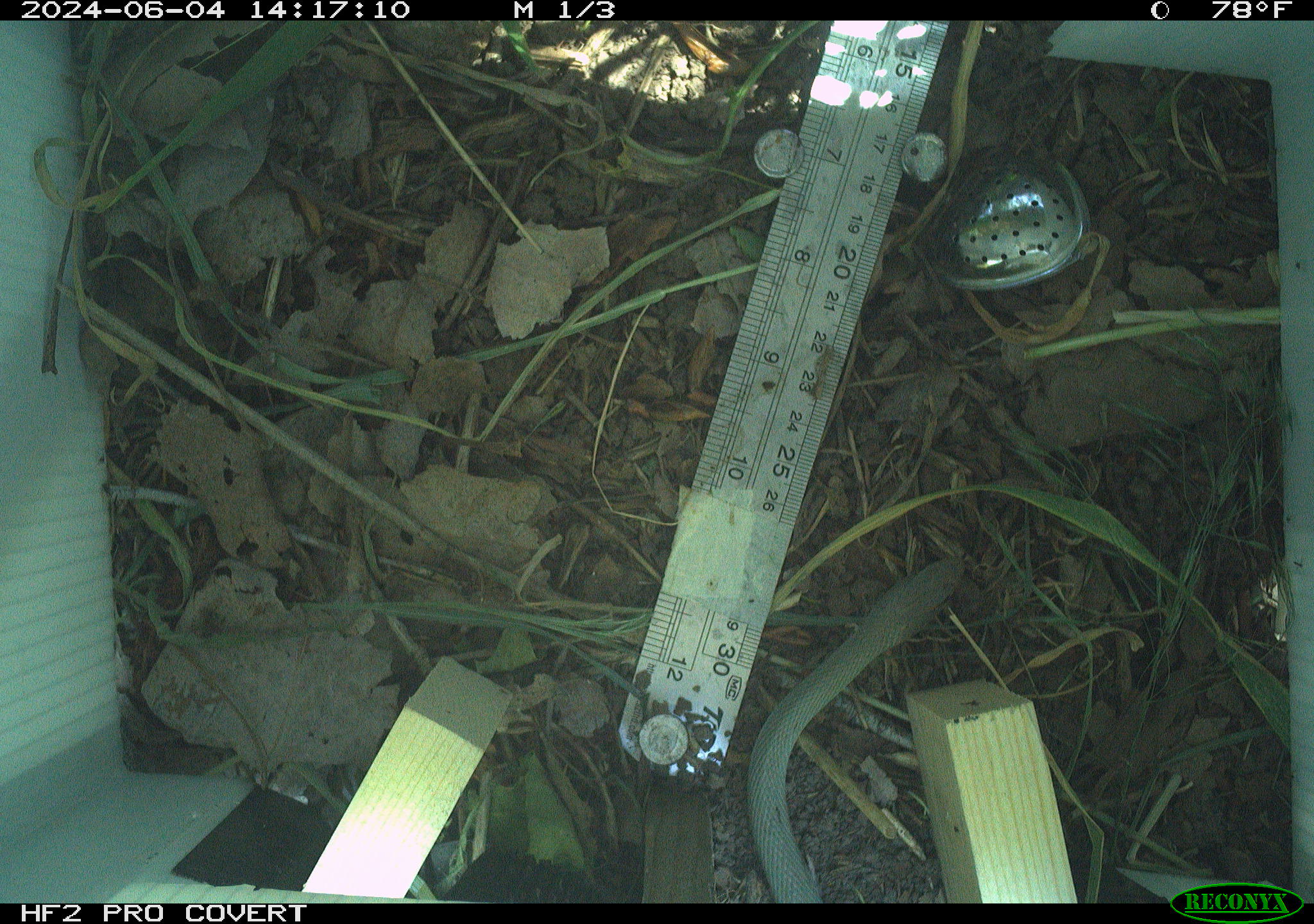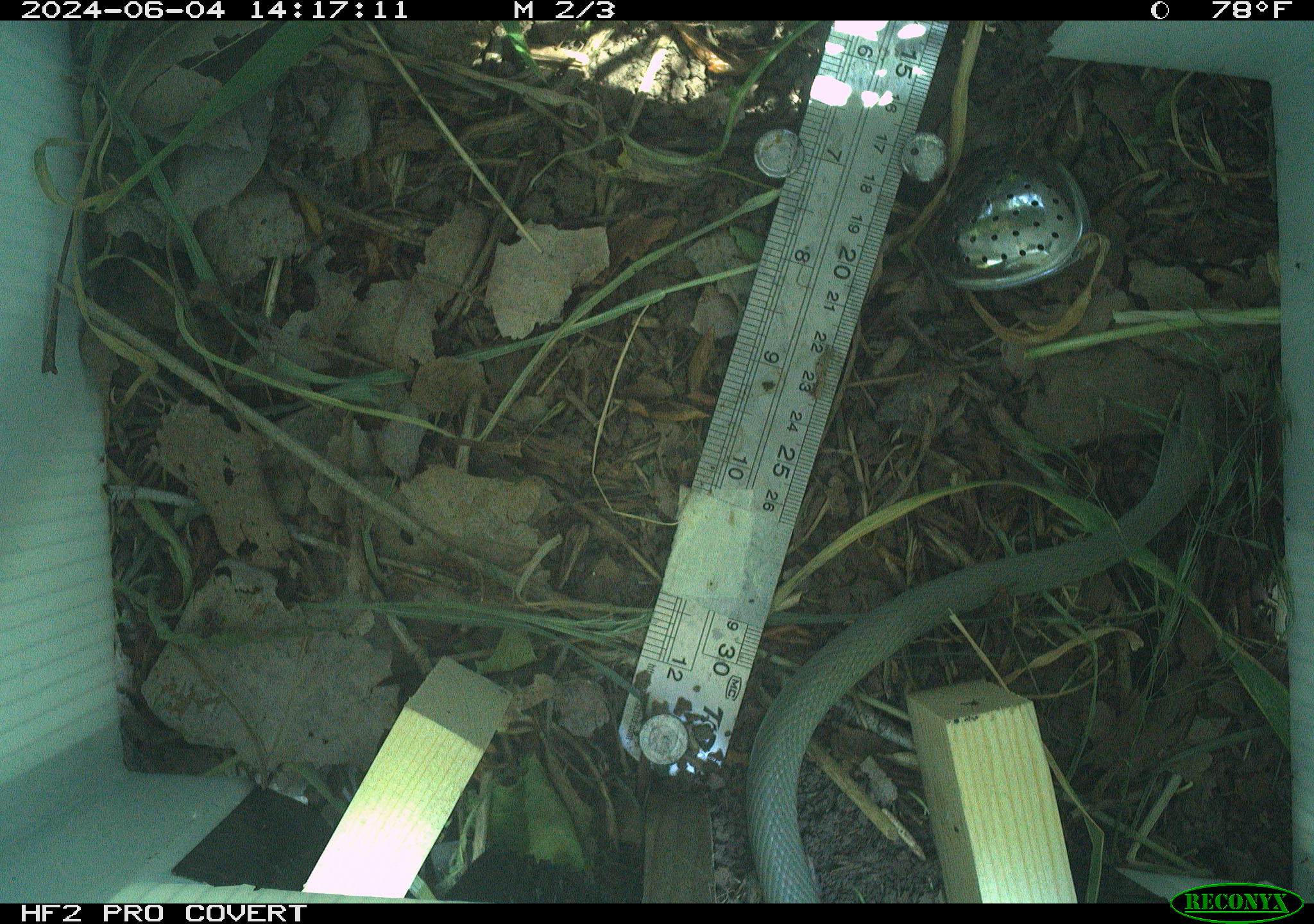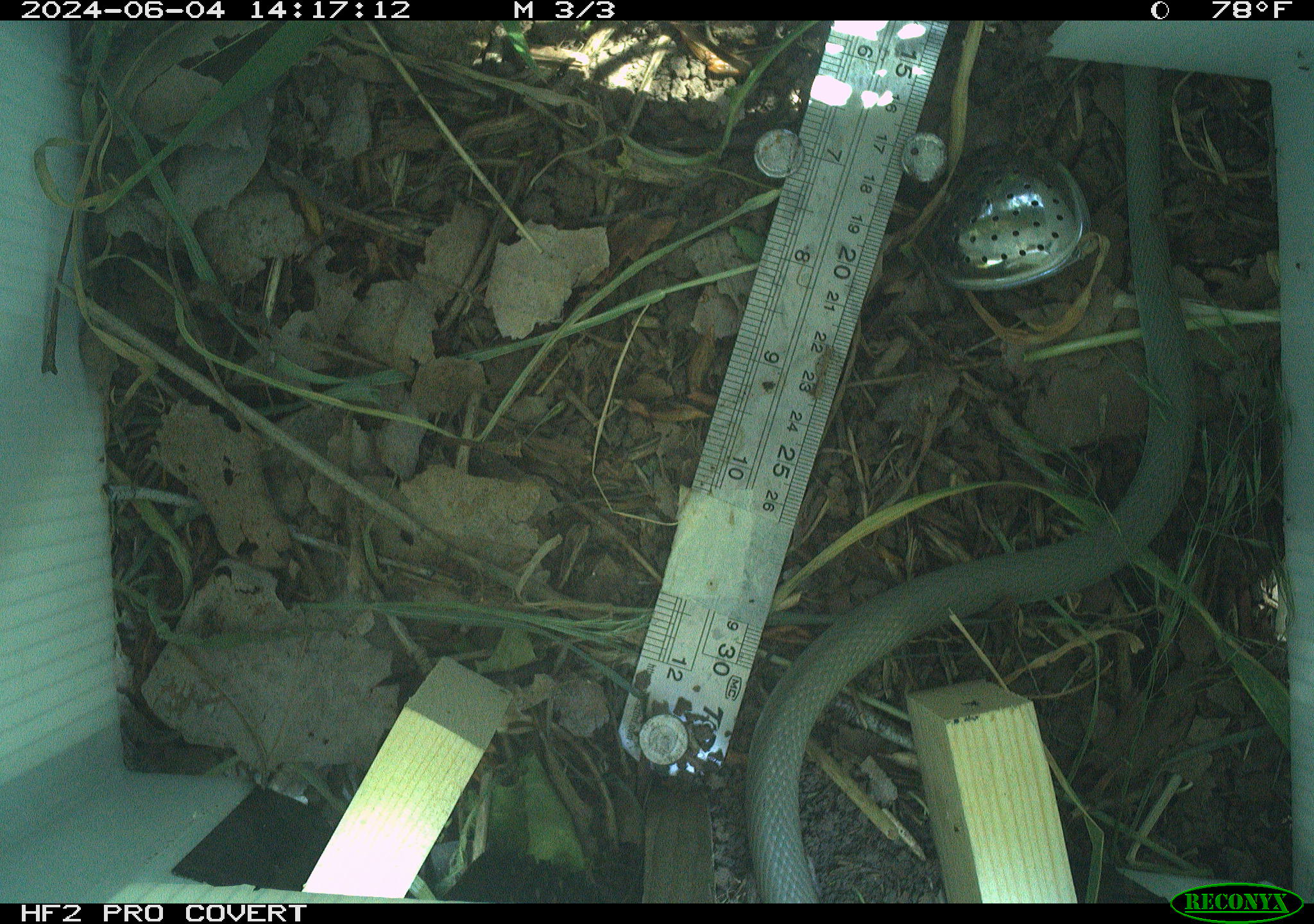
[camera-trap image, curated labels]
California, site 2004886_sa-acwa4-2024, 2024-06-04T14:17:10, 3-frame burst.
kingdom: Animalia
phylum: Chordata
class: Reptilia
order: Squamata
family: Colubridae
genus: Coluber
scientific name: Coluber constrictor mormon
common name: western yellow-bellied racer